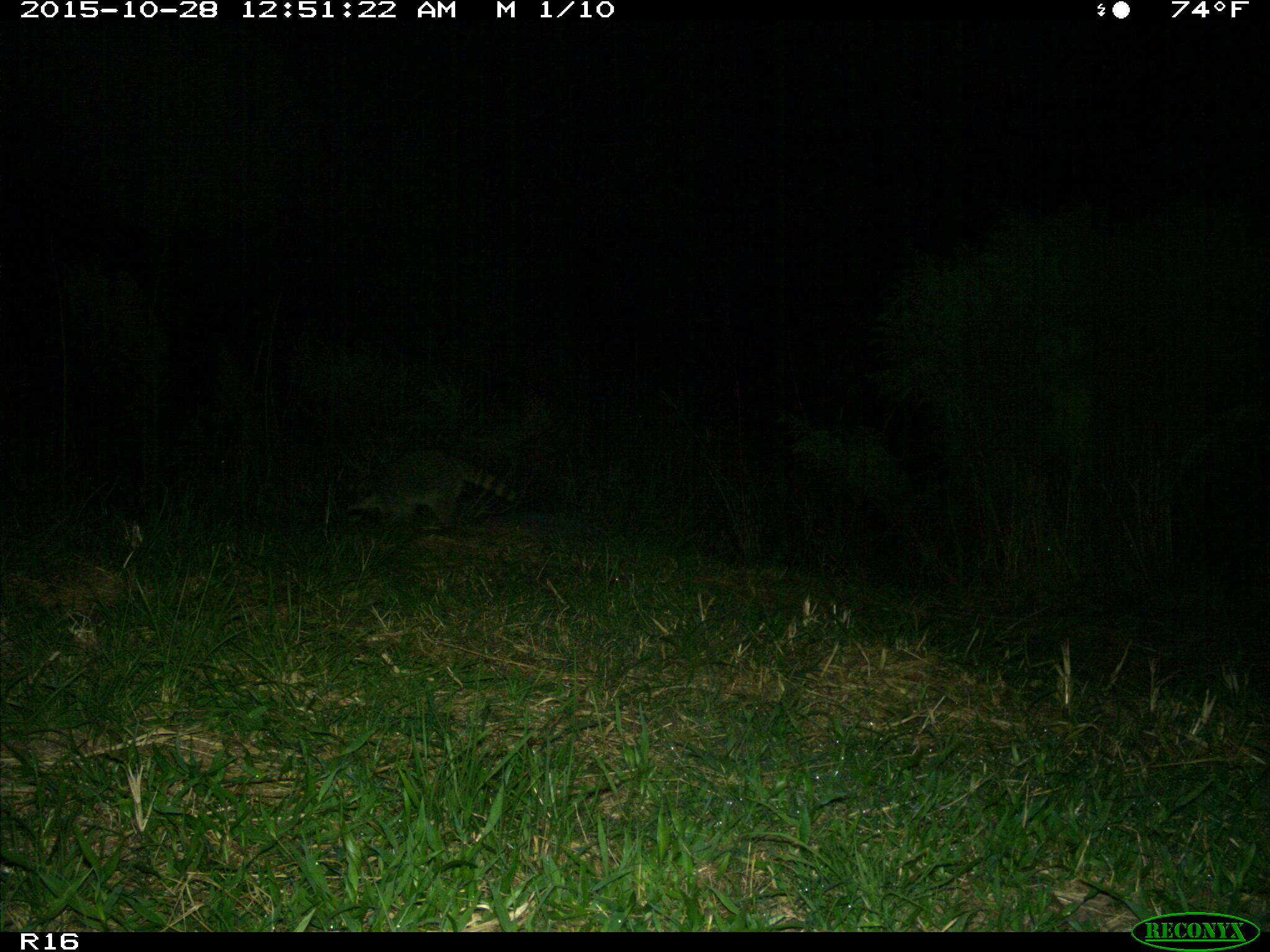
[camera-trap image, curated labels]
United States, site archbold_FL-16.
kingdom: Animalia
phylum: Chordata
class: Mammalia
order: Carnivora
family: Procyonidae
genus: Procyon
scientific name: Procyon lotor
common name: common raccoon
Procyon lotor (common raccoon).